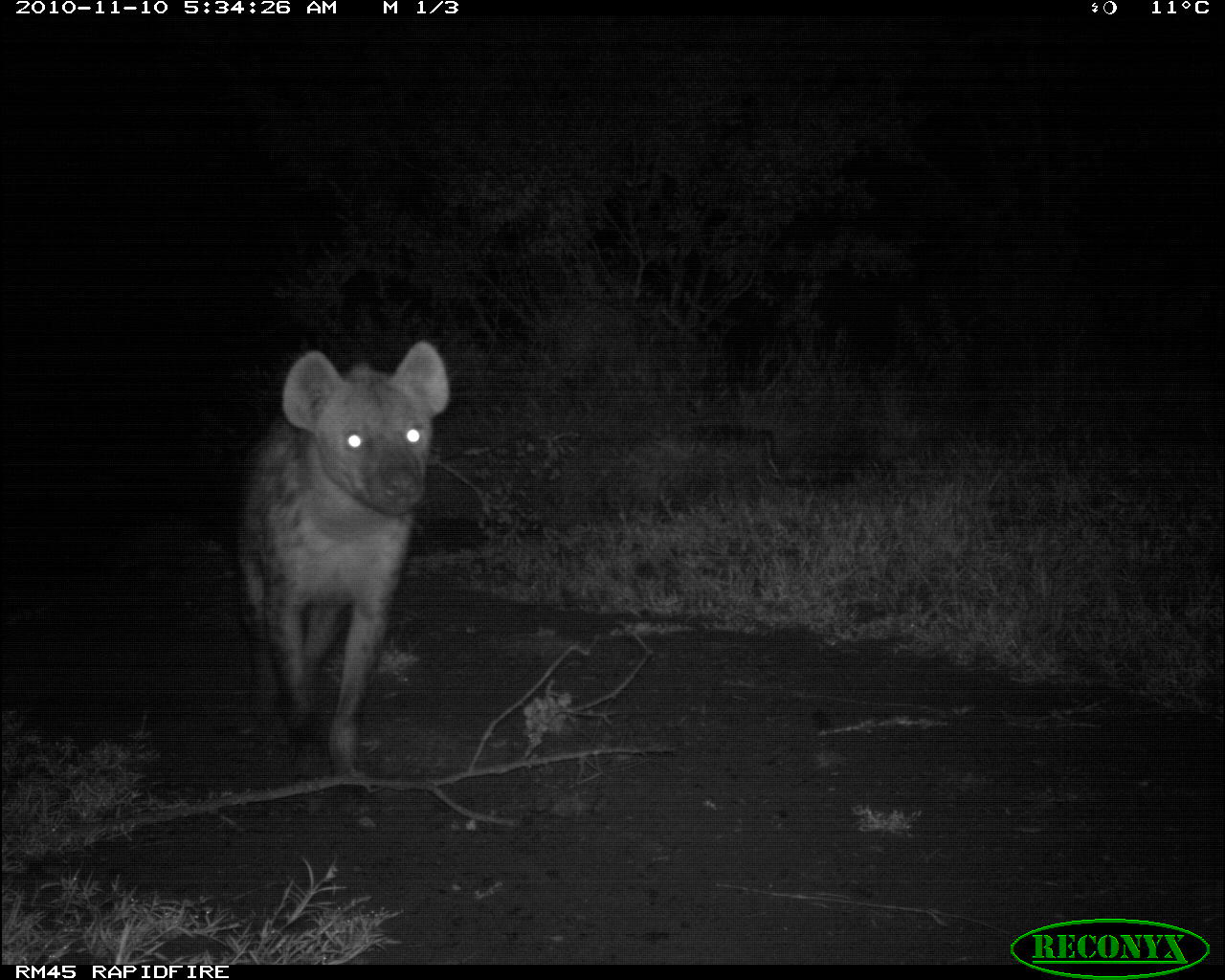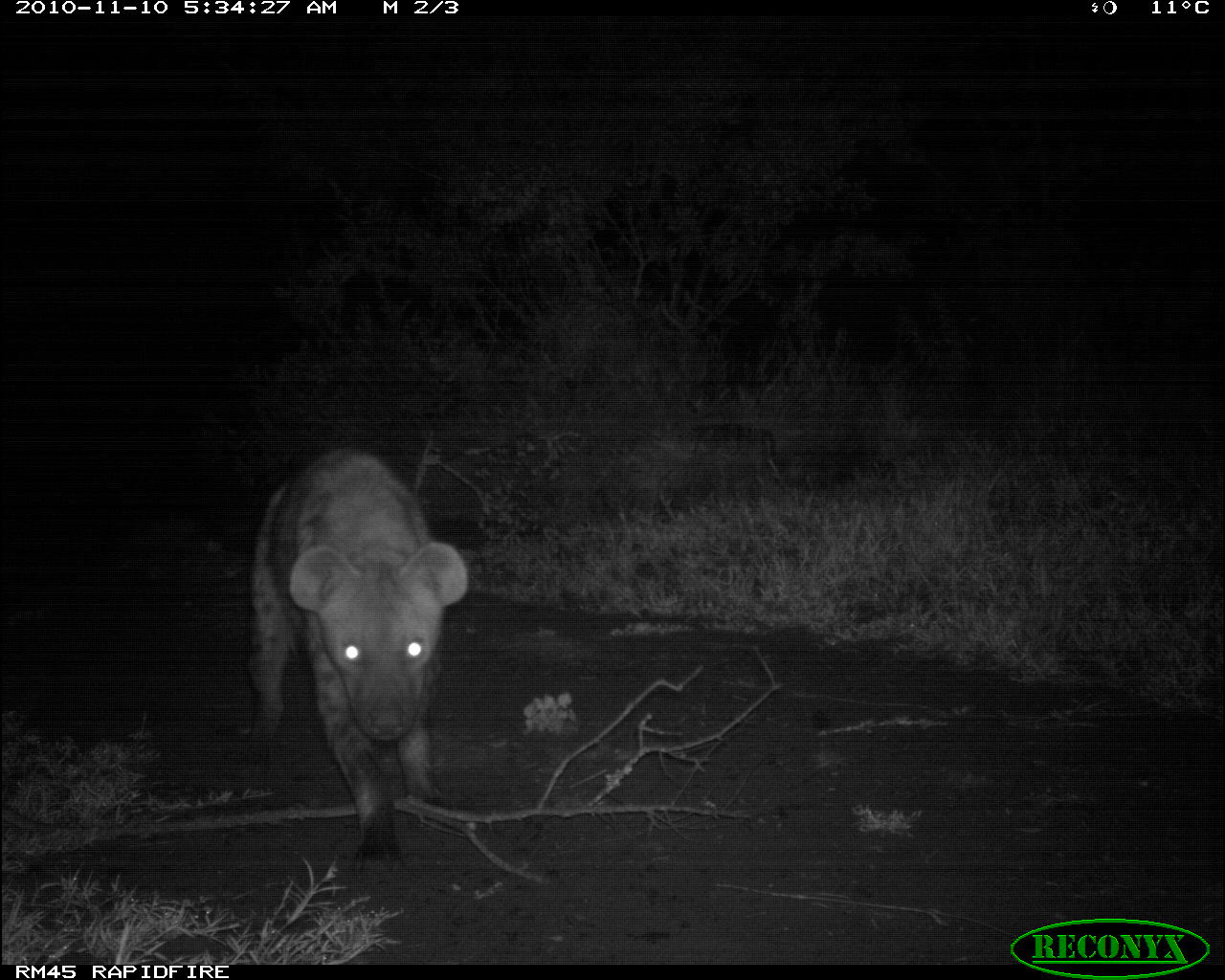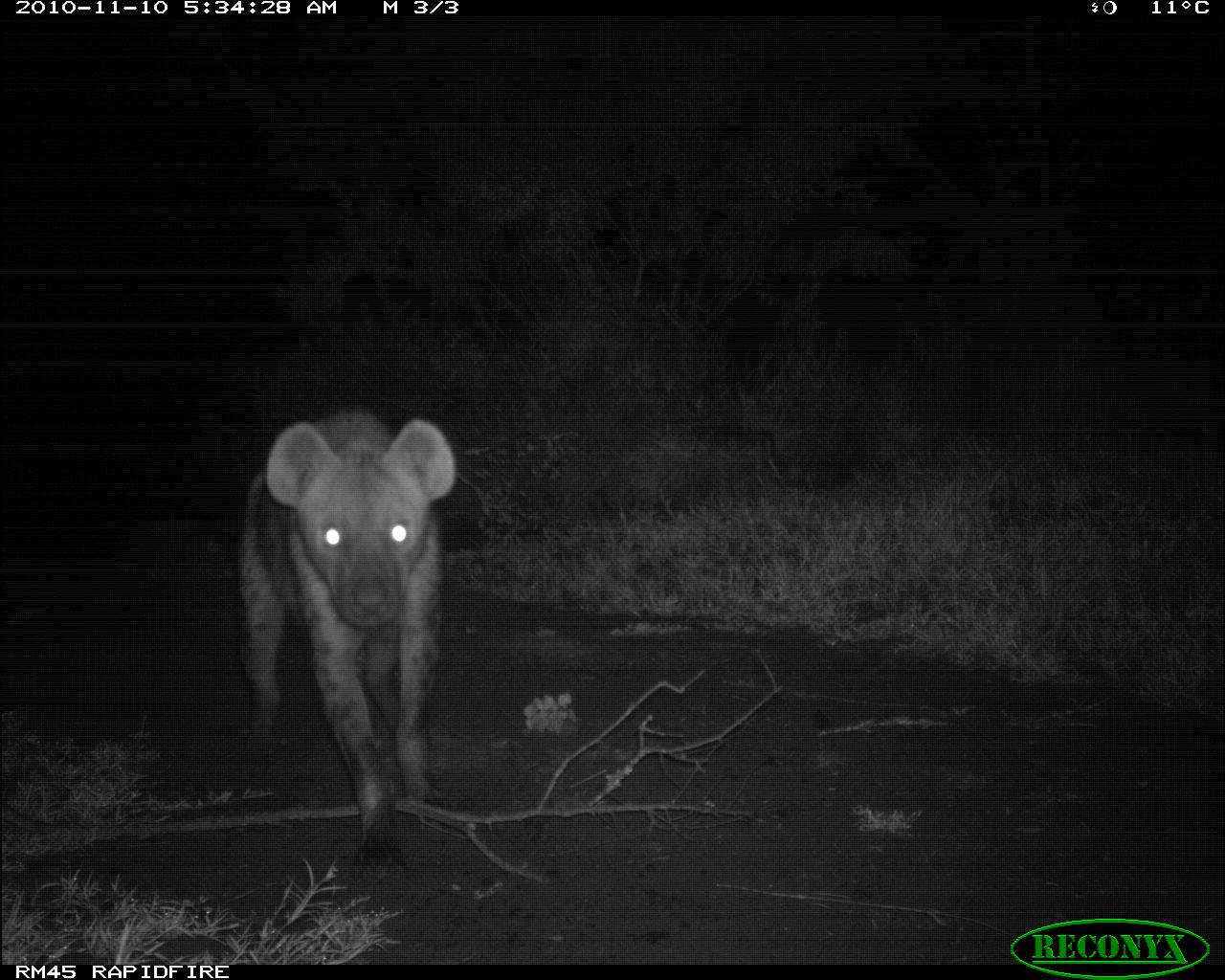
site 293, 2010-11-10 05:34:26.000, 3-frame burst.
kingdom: Animalia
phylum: Chordata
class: Mammalia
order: Carnivora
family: Hyaenidae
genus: Crocuta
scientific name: Crocuta crocuta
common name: spotted hyena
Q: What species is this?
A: Crocuta crocuta (spotted hyena).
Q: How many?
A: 1.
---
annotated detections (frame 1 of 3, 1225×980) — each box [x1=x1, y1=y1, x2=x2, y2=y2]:
crocuta crocuta: [x1=228, y1=338, x2=451, y2=789]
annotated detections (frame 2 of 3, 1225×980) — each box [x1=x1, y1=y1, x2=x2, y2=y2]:
crocuta crocuta: [x1=241, y1=445, x2=470, y2=874]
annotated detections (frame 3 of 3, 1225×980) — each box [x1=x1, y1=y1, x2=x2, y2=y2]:
crocuta crocuta: [x1=232, y1=401, x2=457, y2=879]